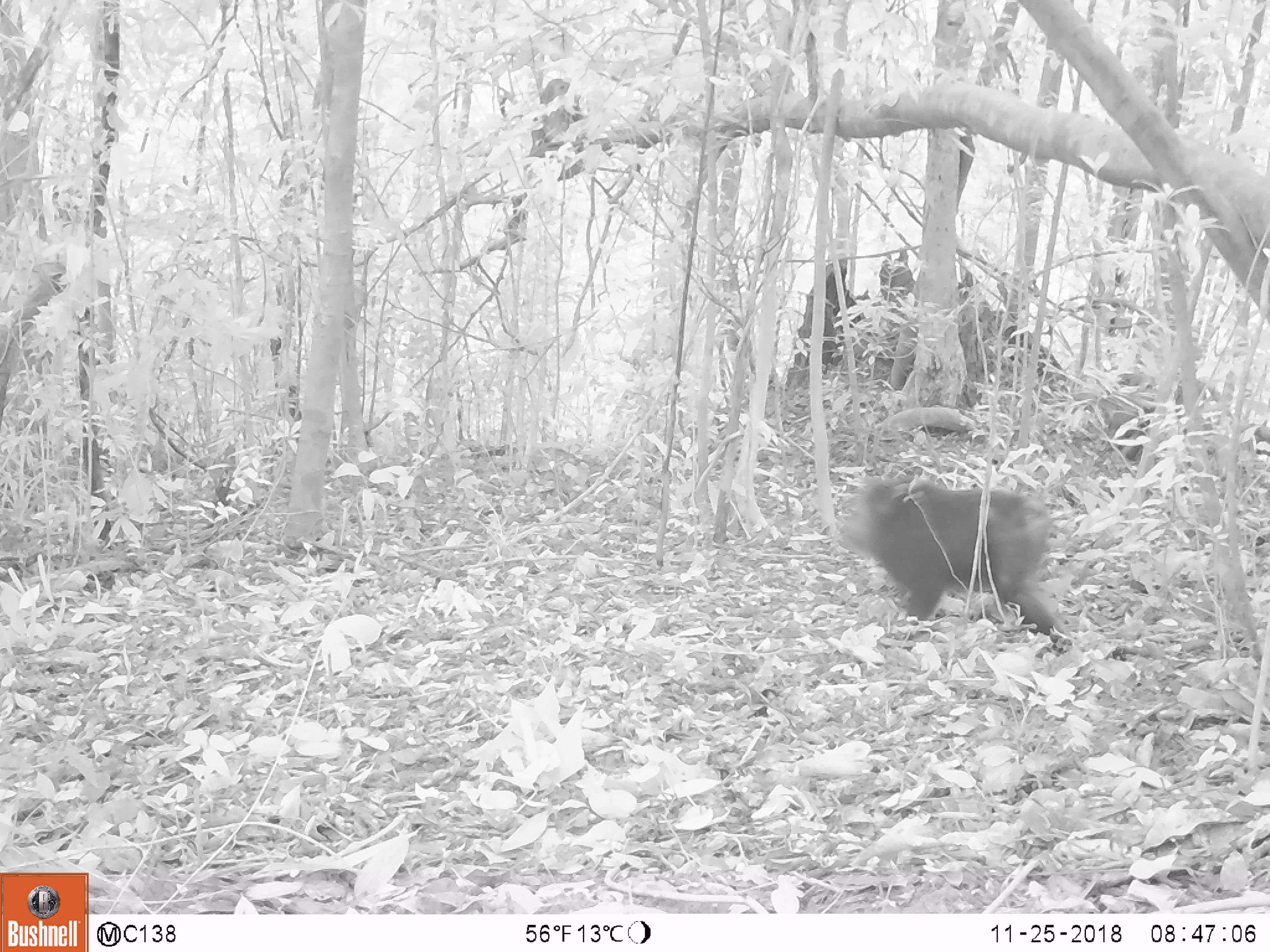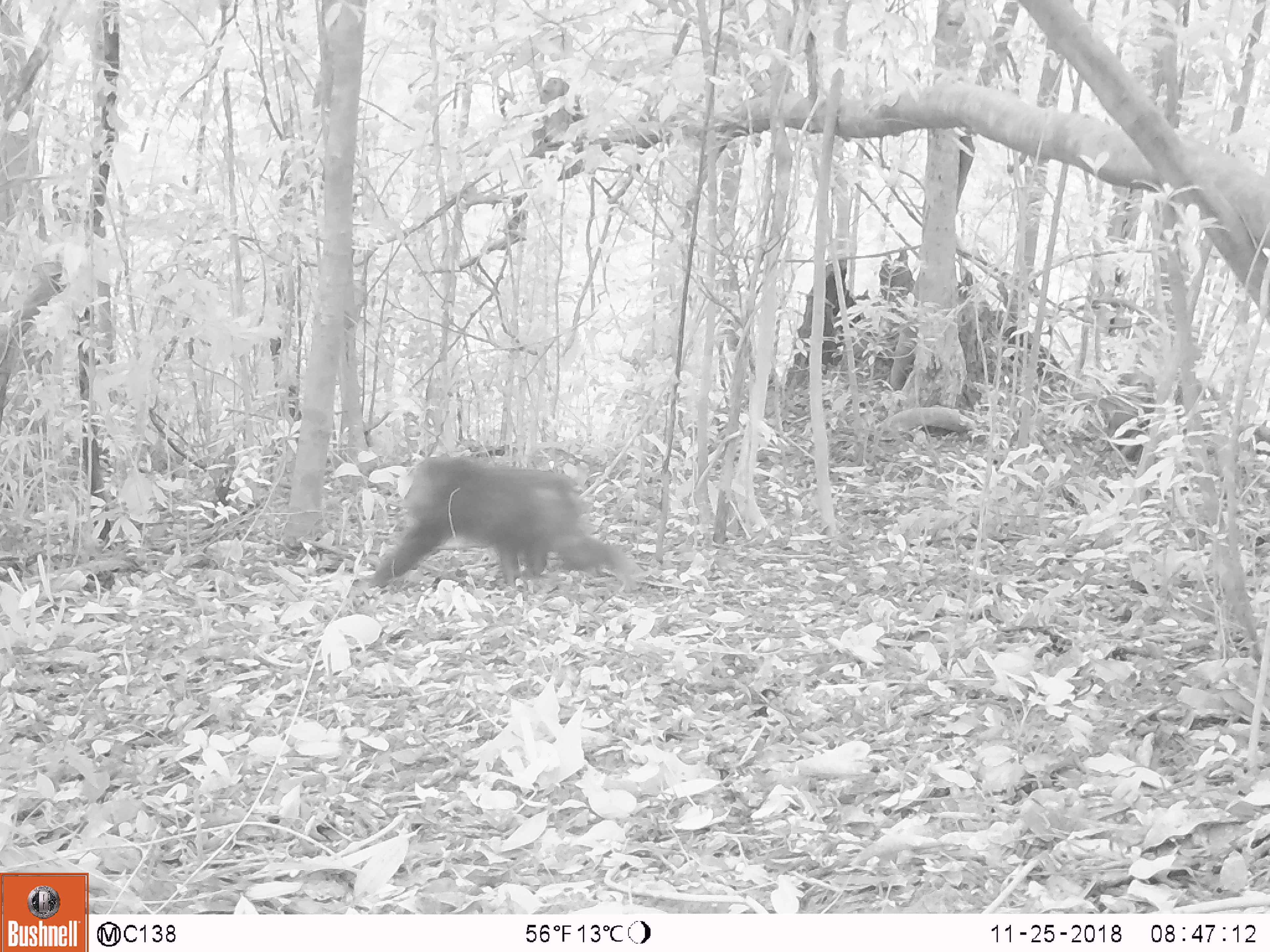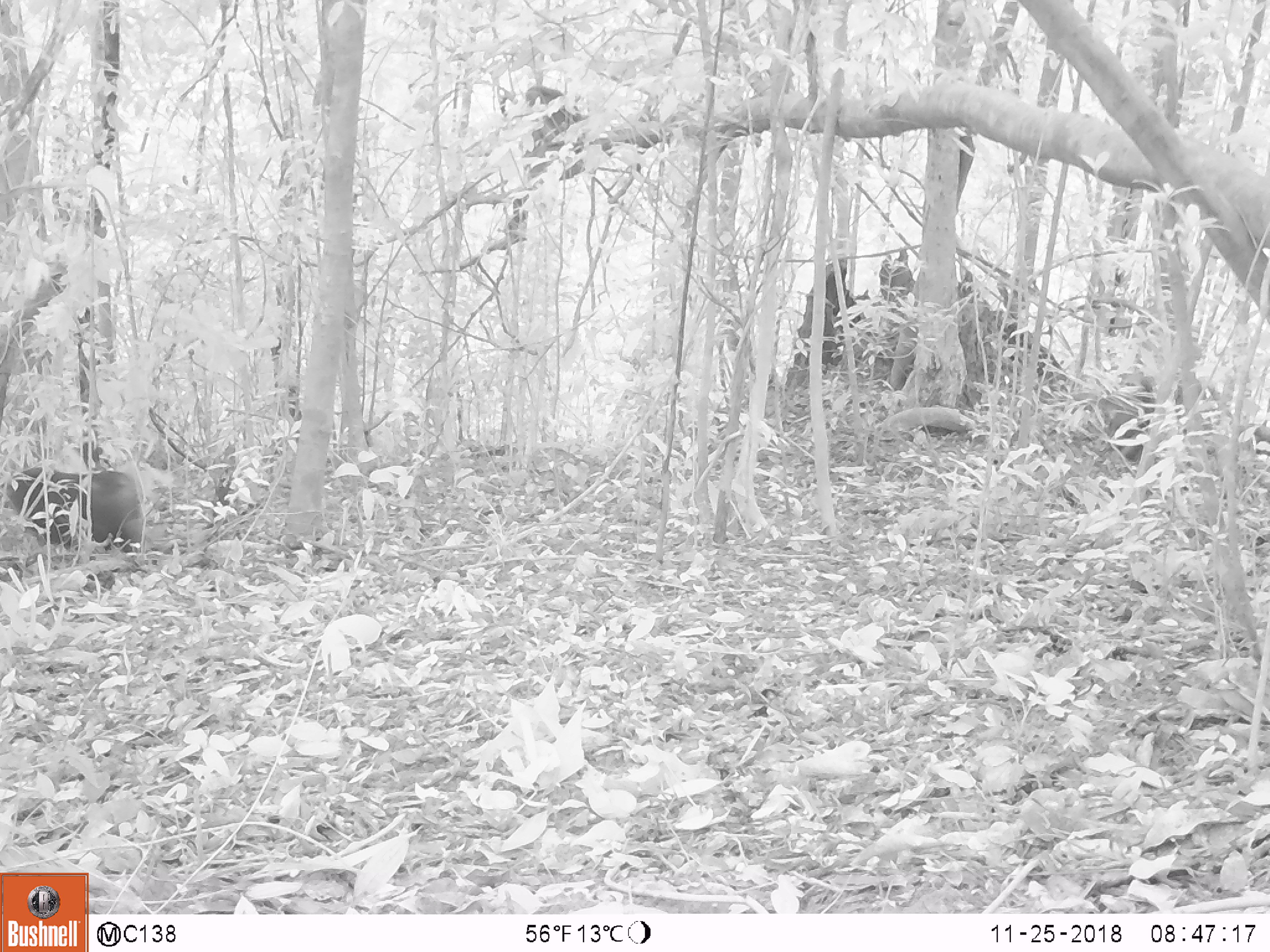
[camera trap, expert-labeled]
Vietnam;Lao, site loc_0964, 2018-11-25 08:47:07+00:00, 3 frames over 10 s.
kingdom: Animalia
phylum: Chordata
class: Mammalia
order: Primates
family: Cercopithecidae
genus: Macaca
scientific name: Macaca arctoides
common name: stump-tailed macaque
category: stump tailed macaque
Stump tailed macaque (stump-tailed macaque) (Macaca arctoides). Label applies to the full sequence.